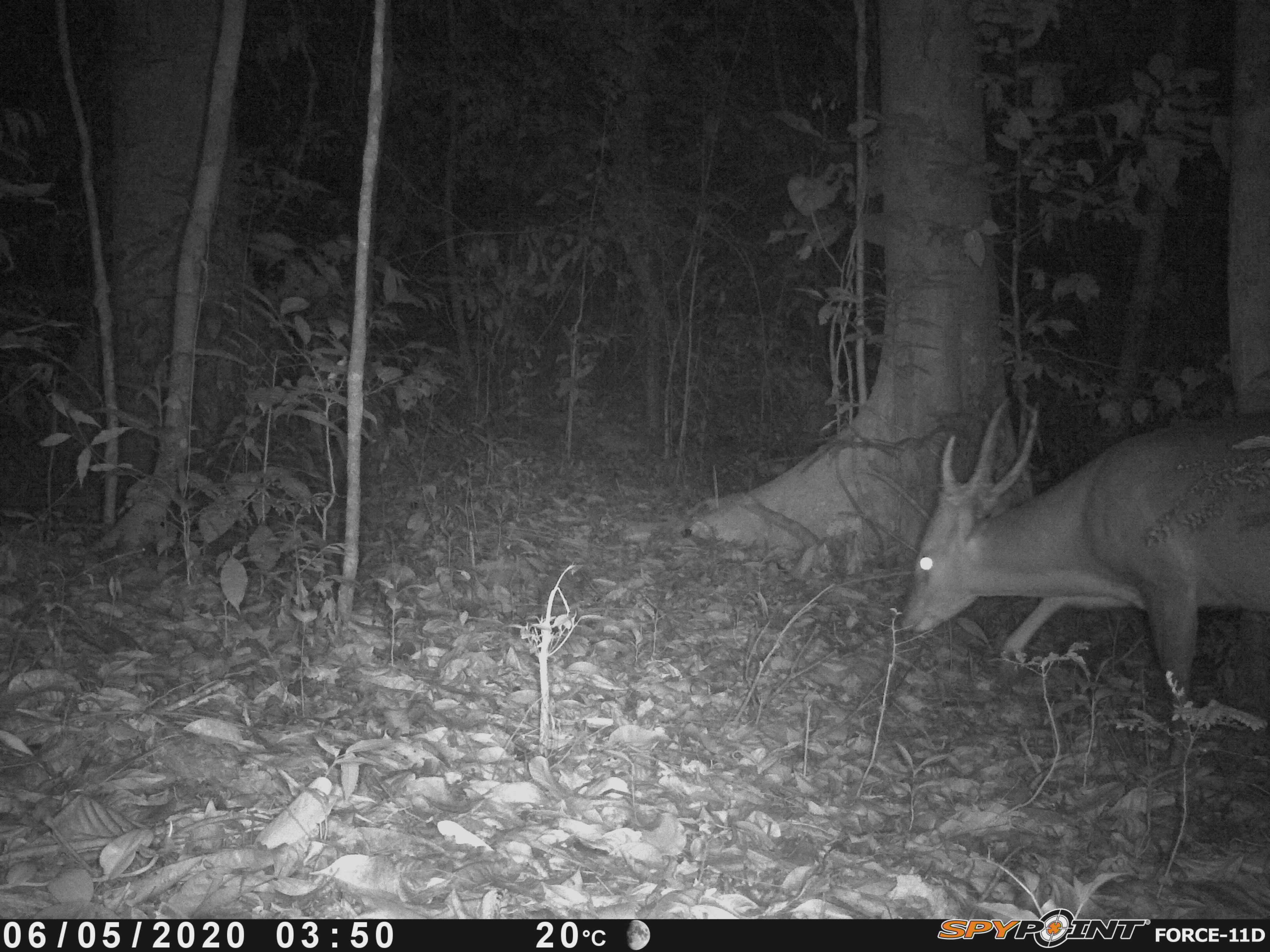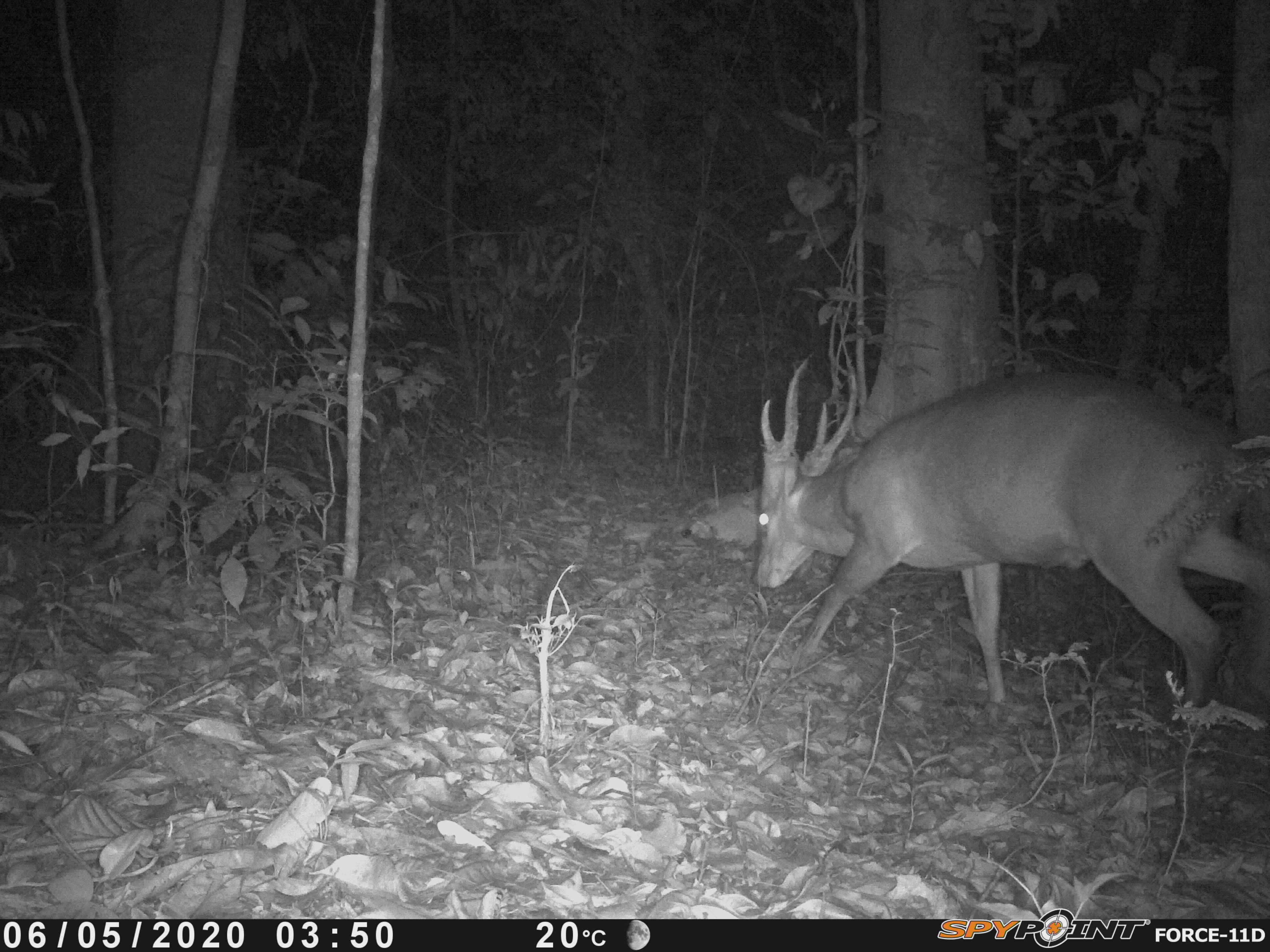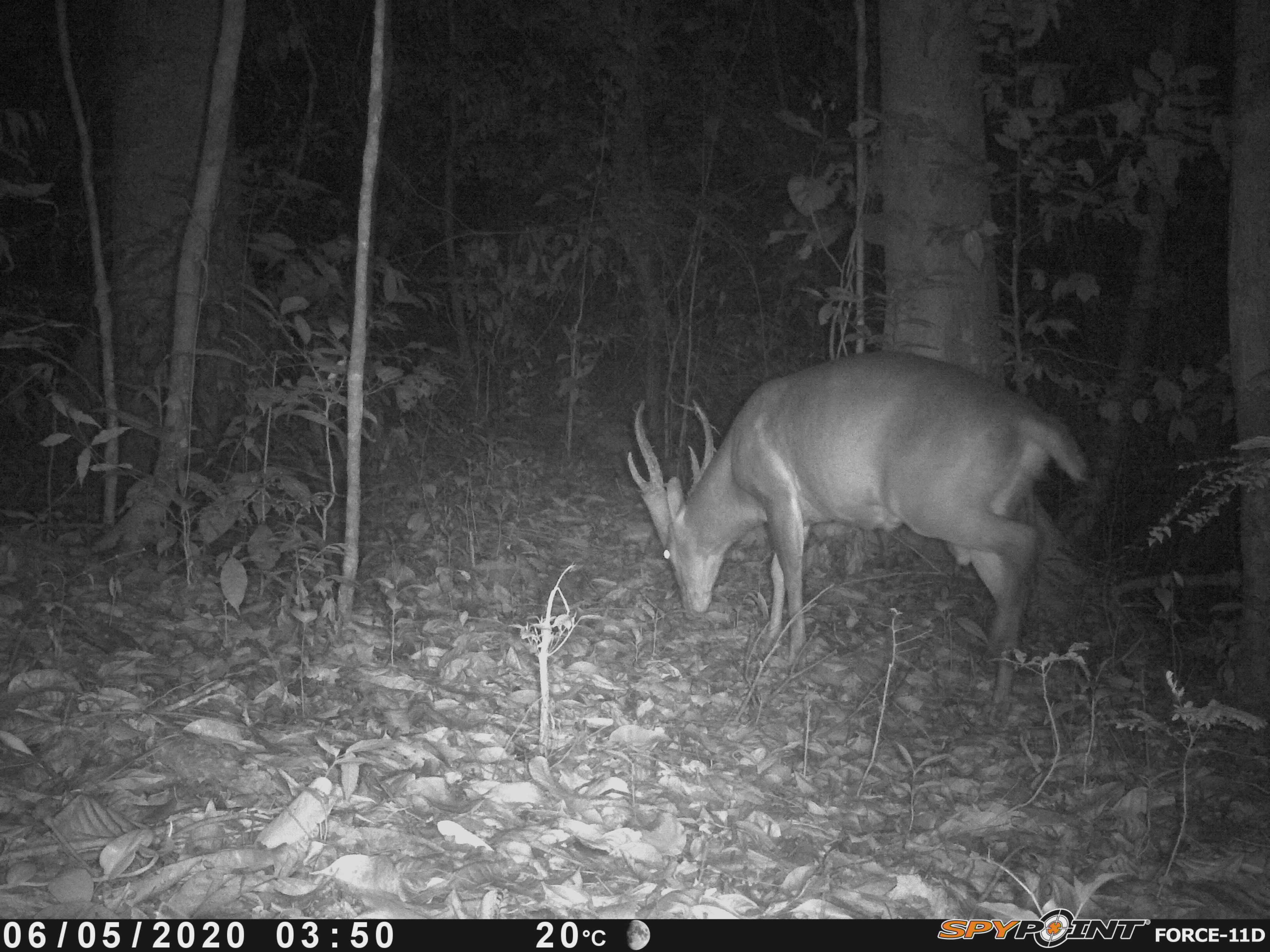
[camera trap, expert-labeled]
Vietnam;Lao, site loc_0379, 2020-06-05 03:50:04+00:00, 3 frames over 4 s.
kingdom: Animalia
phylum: Chordata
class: Mammalia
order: Artiodactyla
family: Cervidae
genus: Muntiacus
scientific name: Muntiacus vuquangensis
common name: large-antlered muntjac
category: large antlered muntjac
Large antlered muntjac (large-antlered muntjac) (Muntiacus vuquangensis). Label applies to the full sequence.